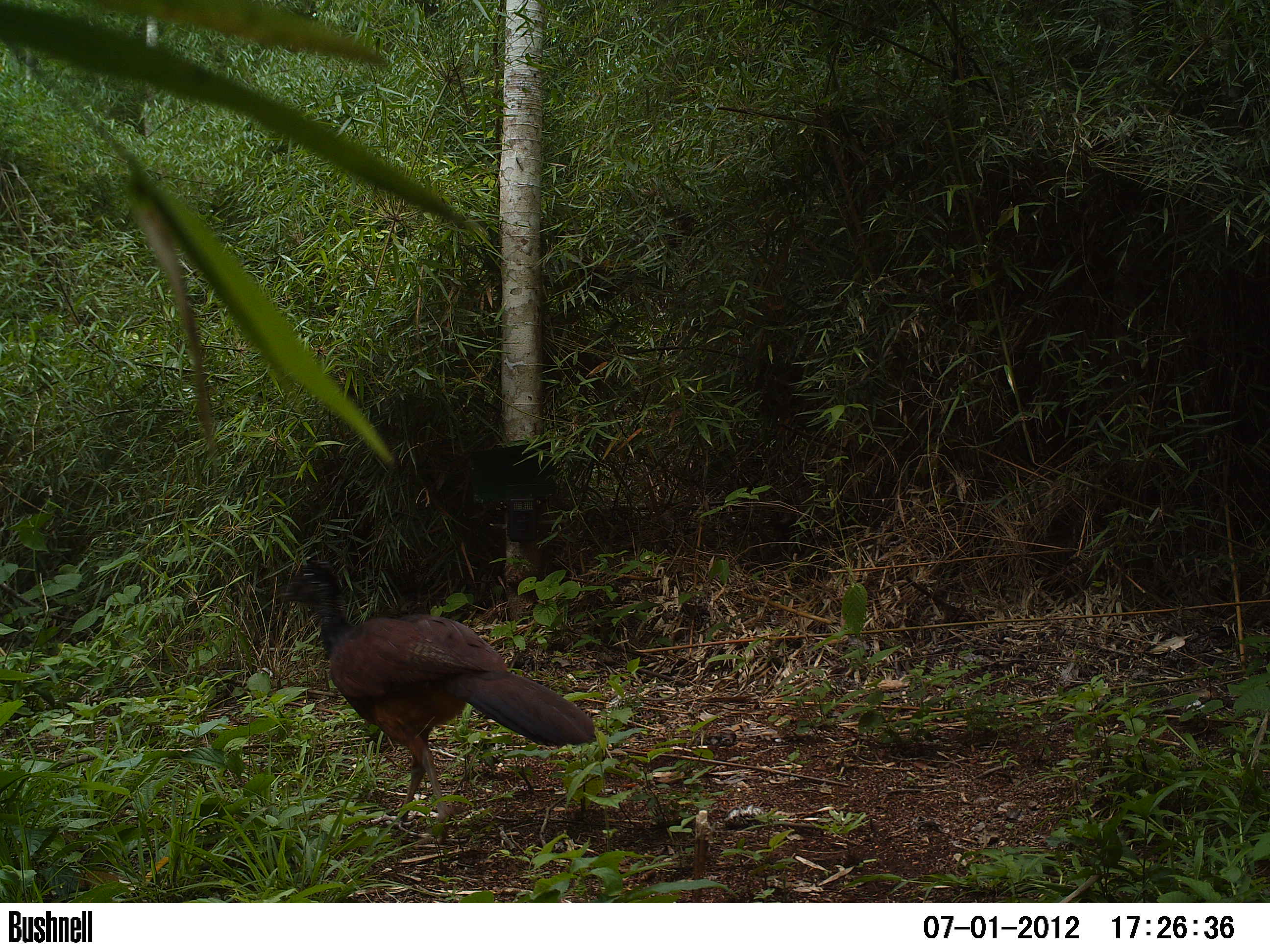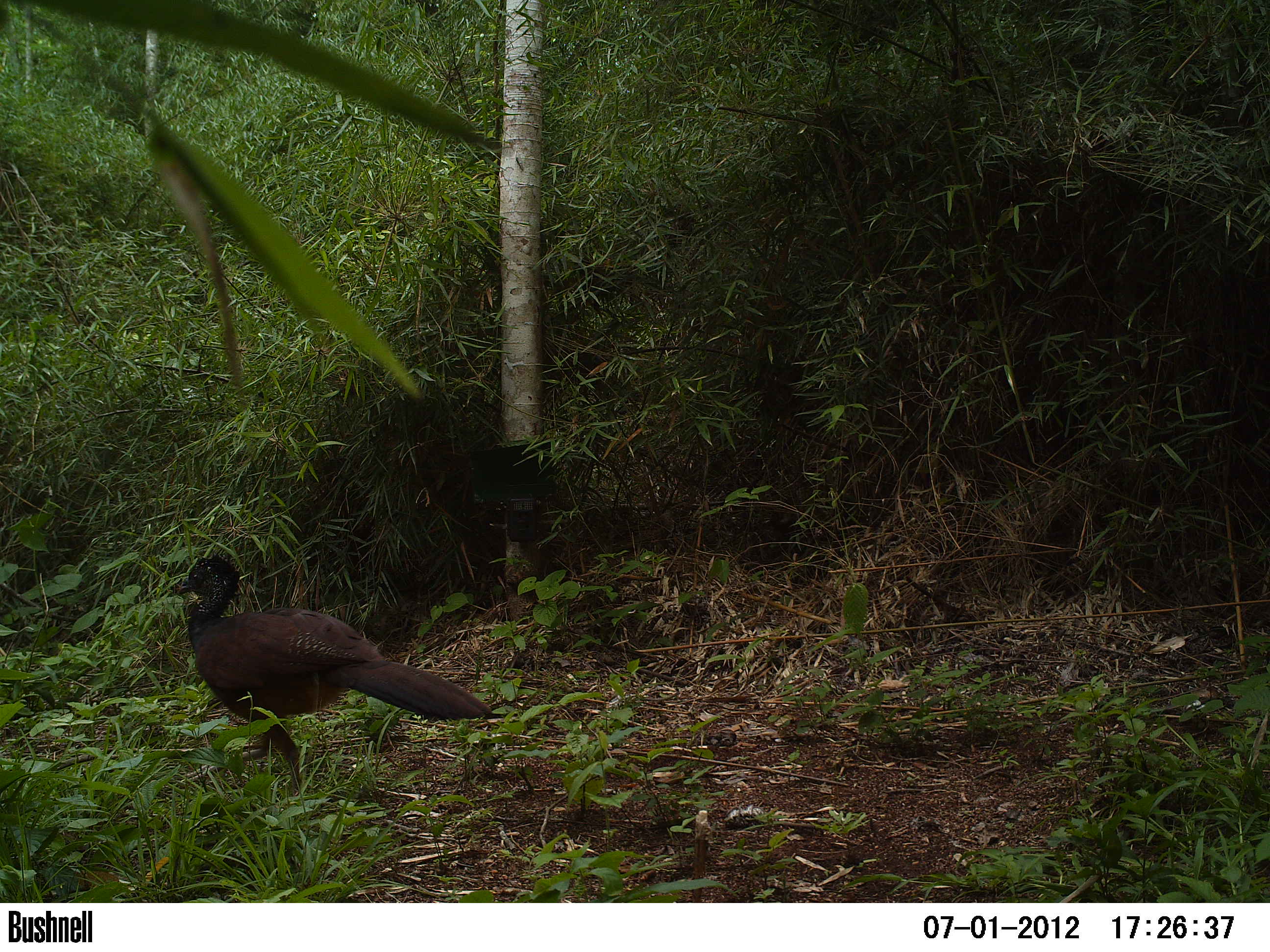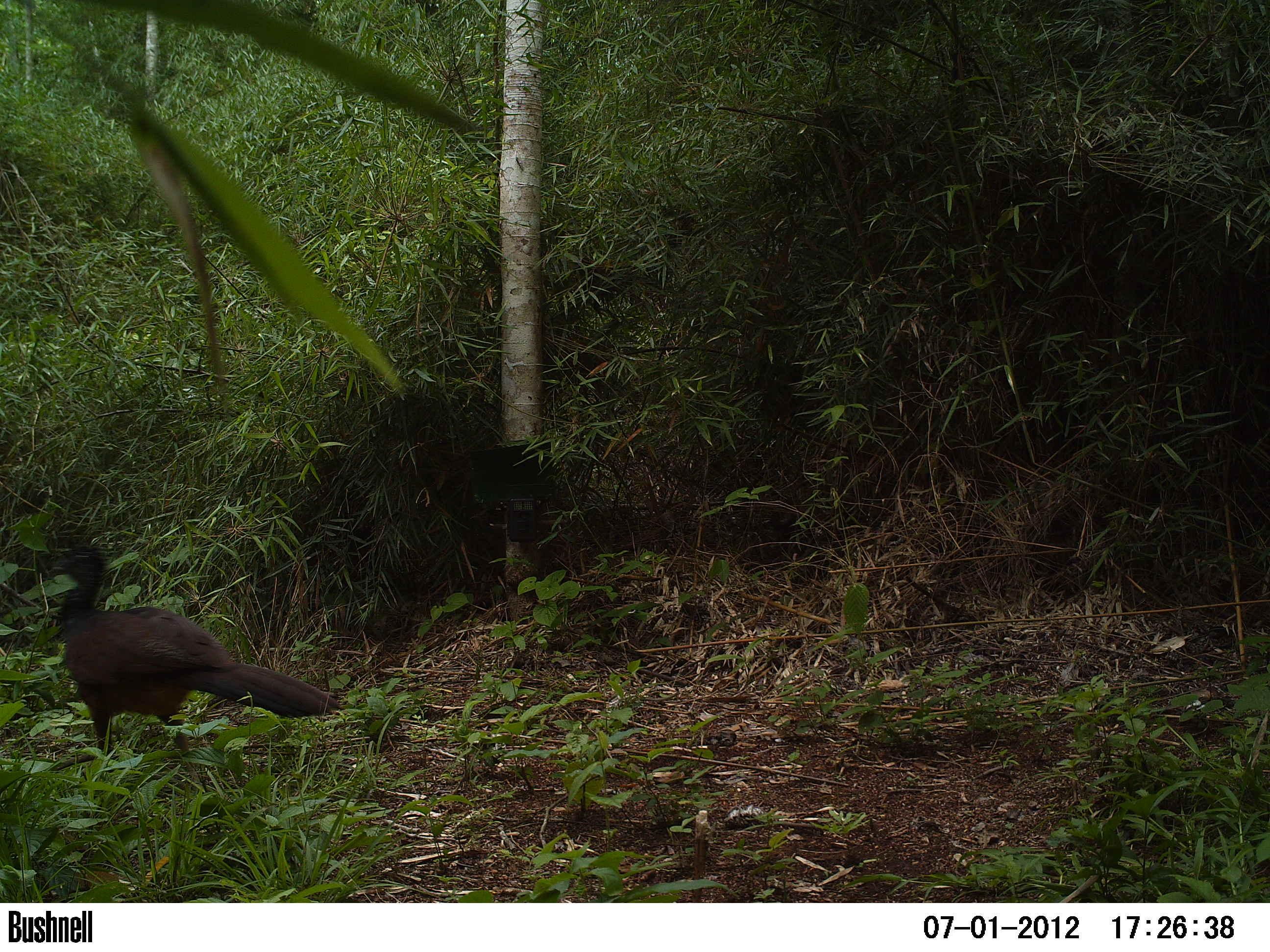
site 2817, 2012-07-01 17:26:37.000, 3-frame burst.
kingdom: Animalia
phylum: Chordata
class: Aves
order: Galliformes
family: Cracidae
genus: Crax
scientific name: Crax rubra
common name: great curassow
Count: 1.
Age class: adult.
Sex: female.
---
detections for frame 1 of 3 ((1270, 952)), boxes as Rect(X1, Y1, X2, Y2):
crax rubra: Rect(279, 557, 598, 843)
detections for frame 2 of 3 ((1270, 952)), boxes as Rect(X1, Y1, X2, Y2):
crax rubra: Rect(169, 552, 494, 800)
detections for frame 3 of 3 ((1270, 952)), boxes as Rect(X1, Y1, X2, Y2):
crax rubra: Rect(45, 542, 343, 776)